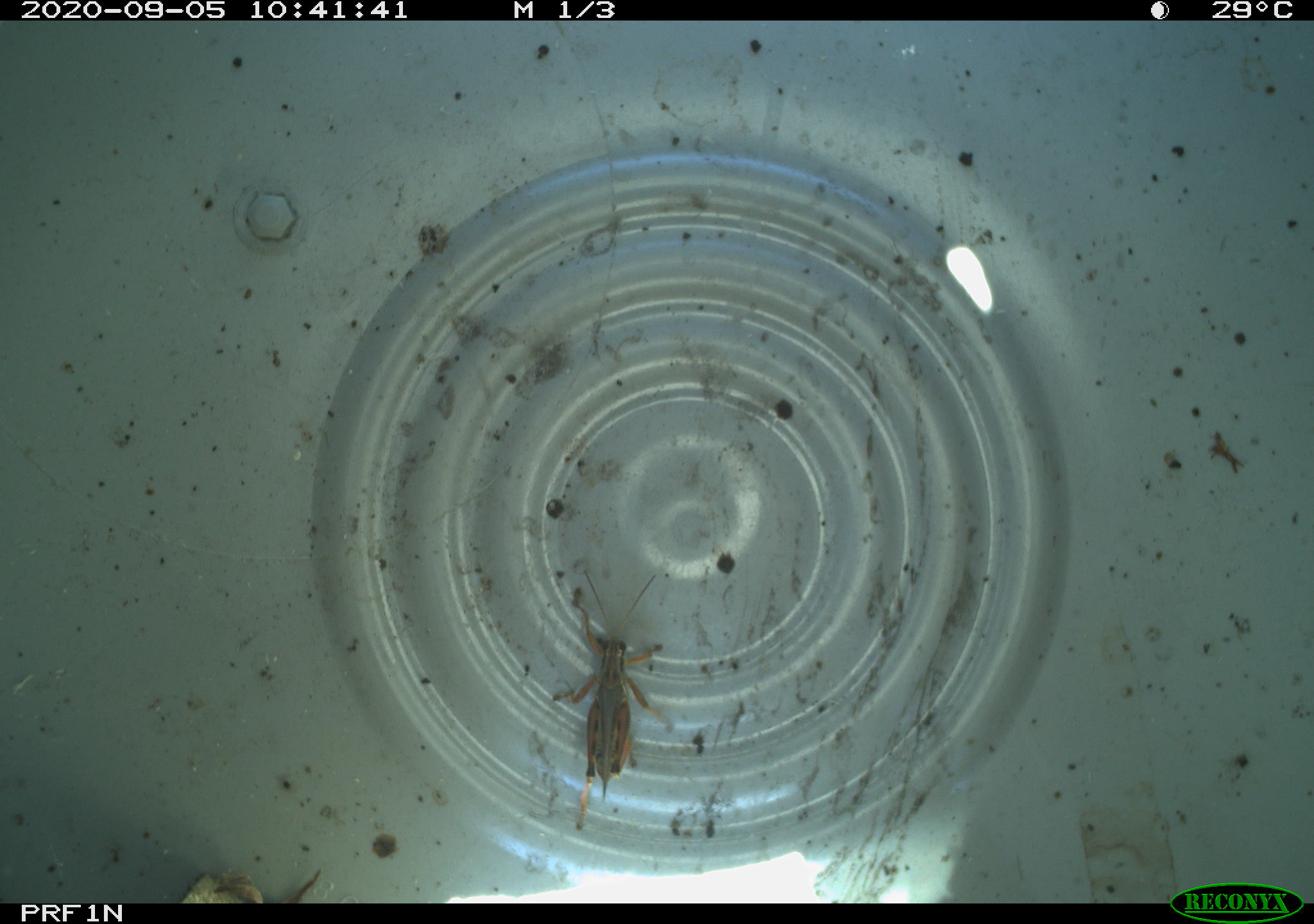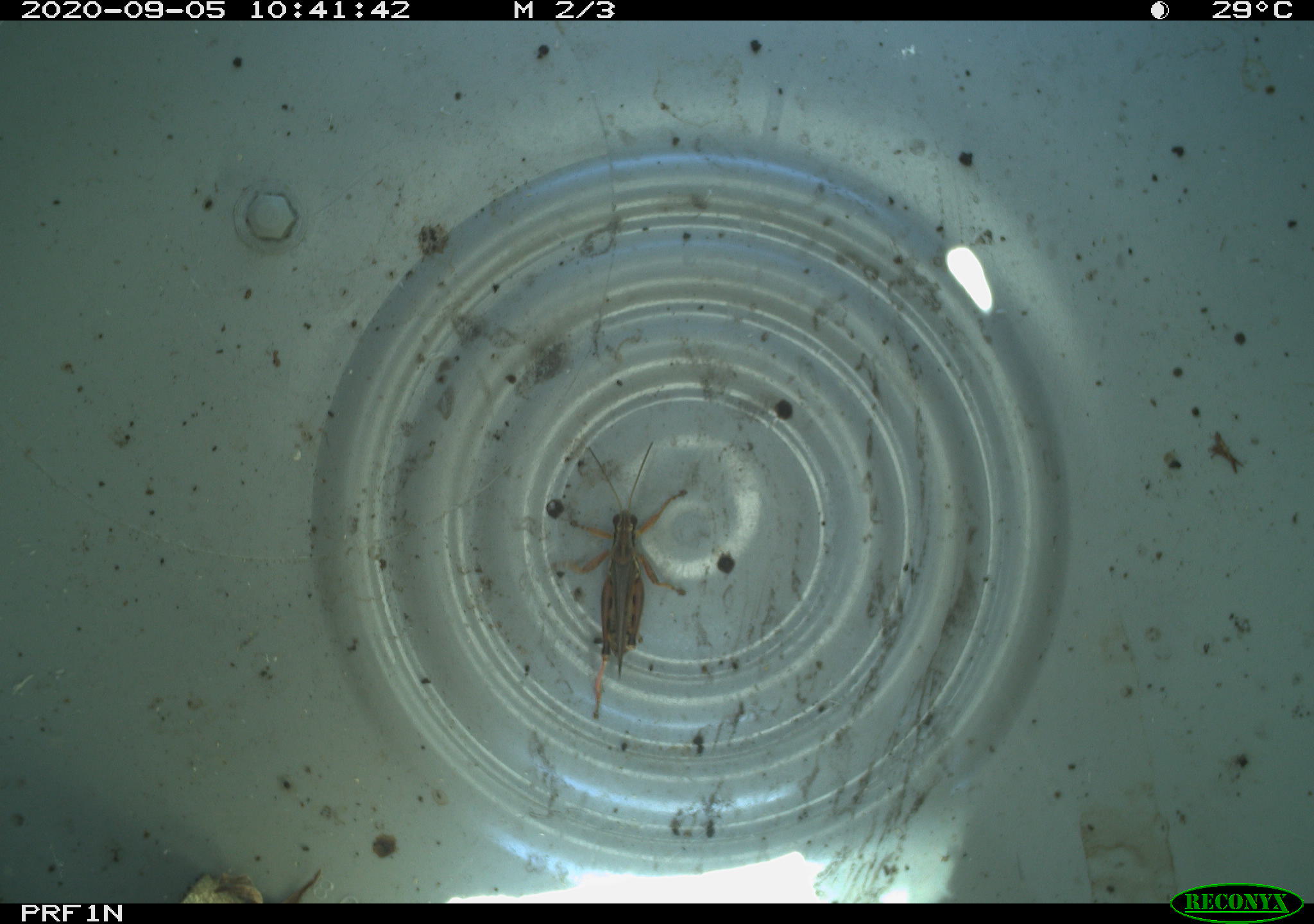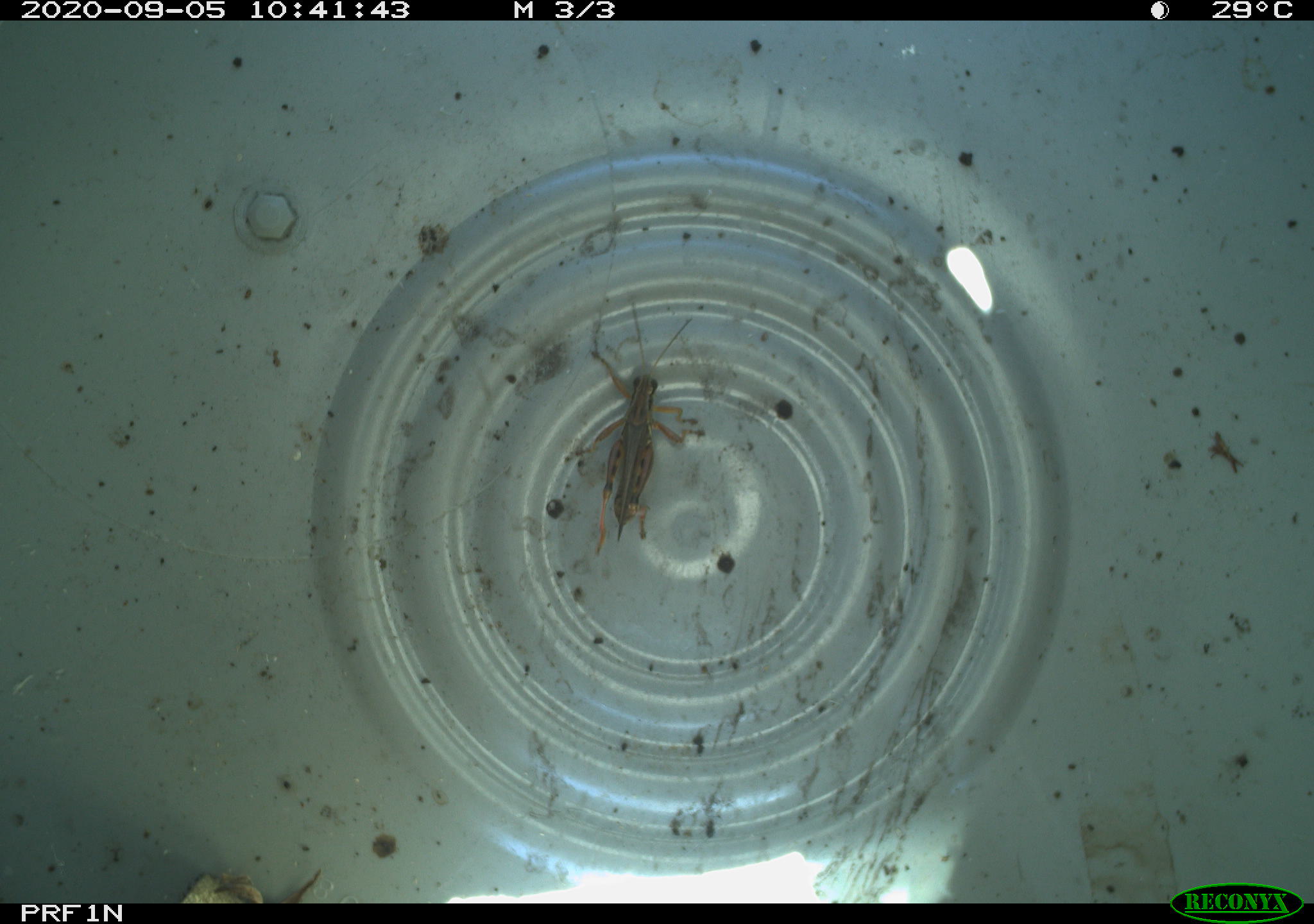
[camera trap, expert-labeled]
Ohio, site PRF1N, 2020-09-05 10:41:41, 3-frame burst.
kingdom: Animalia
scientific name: Animalia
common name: animal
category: invertebrate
Invertebrate (animal) (Animalia).